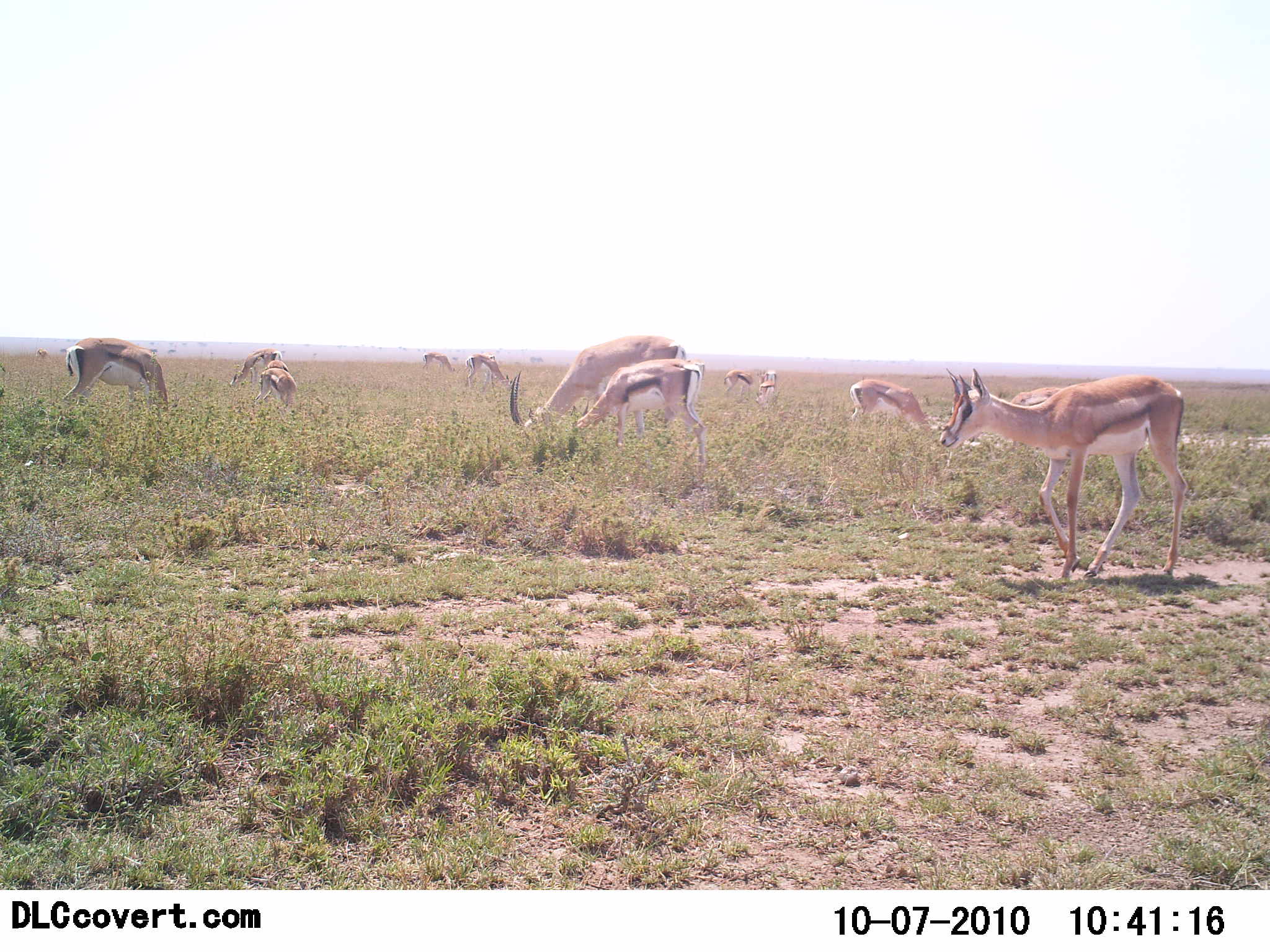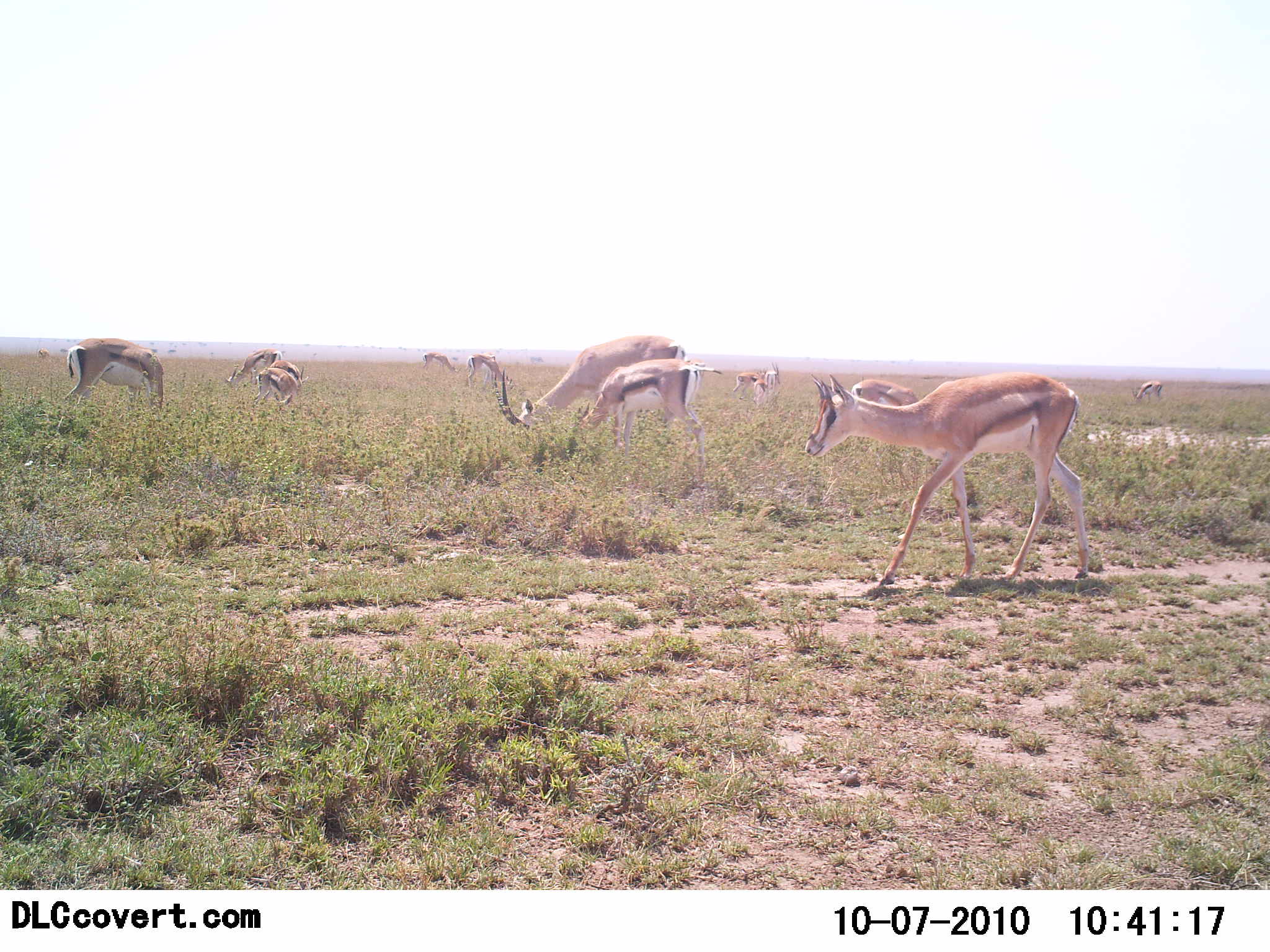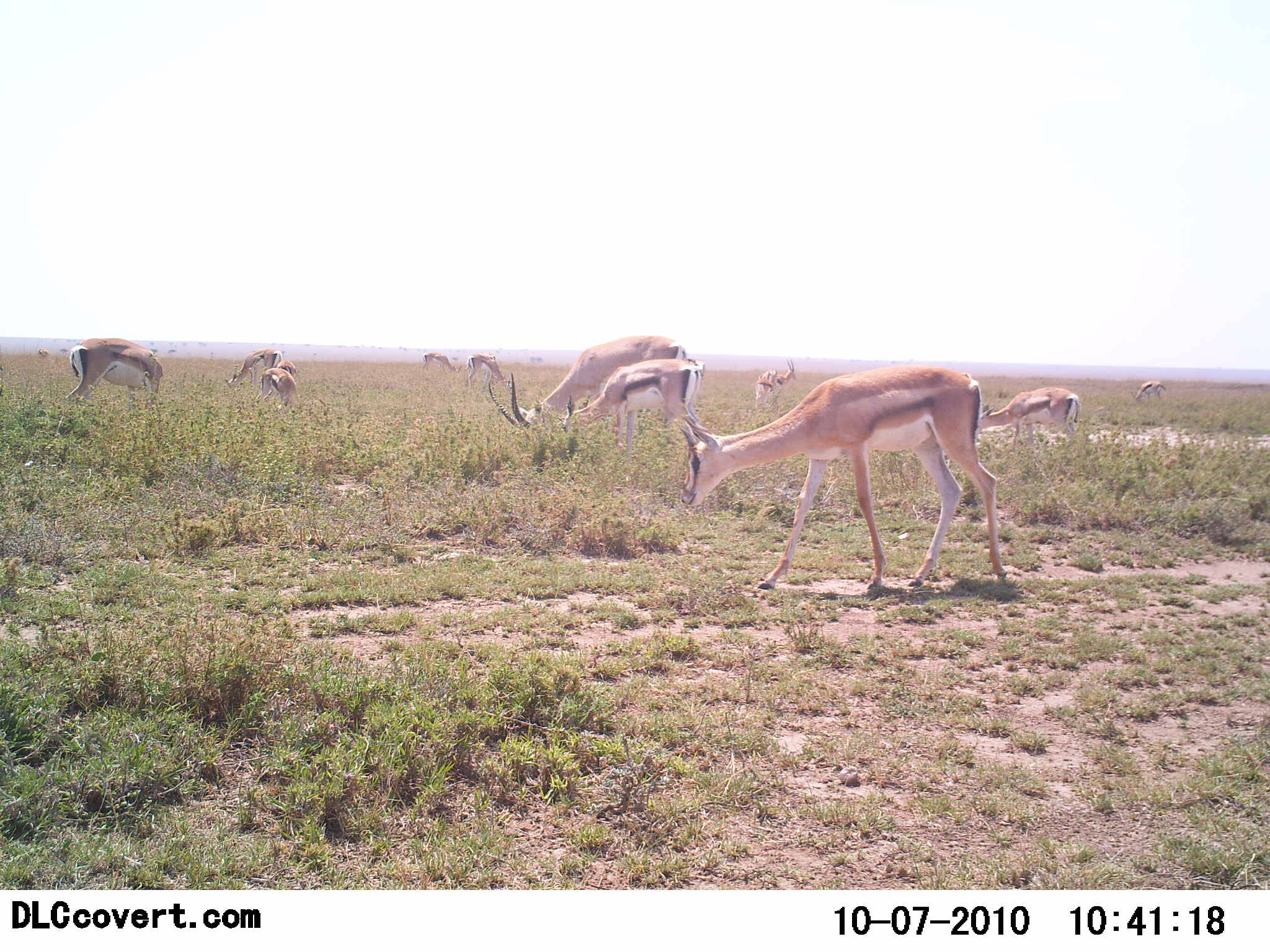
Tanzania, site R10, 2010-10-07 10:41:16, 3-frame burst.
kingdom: Animalia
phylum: Chordata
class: Mammalia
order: Artiodactyla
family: Bovidae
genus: Eudorcas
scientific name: Eudorcas thomsonii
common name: thomson's gazelle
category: gazellethomsons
Gazellethomsons (thomson's gazelle) (Eudorcas thomsonii), count 11-50. Behavior (volunteer vote fractions): standing 45%, resting 9%, moving 55%, interacting 0%. Young present (vote fraction): 9%. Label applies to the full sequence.